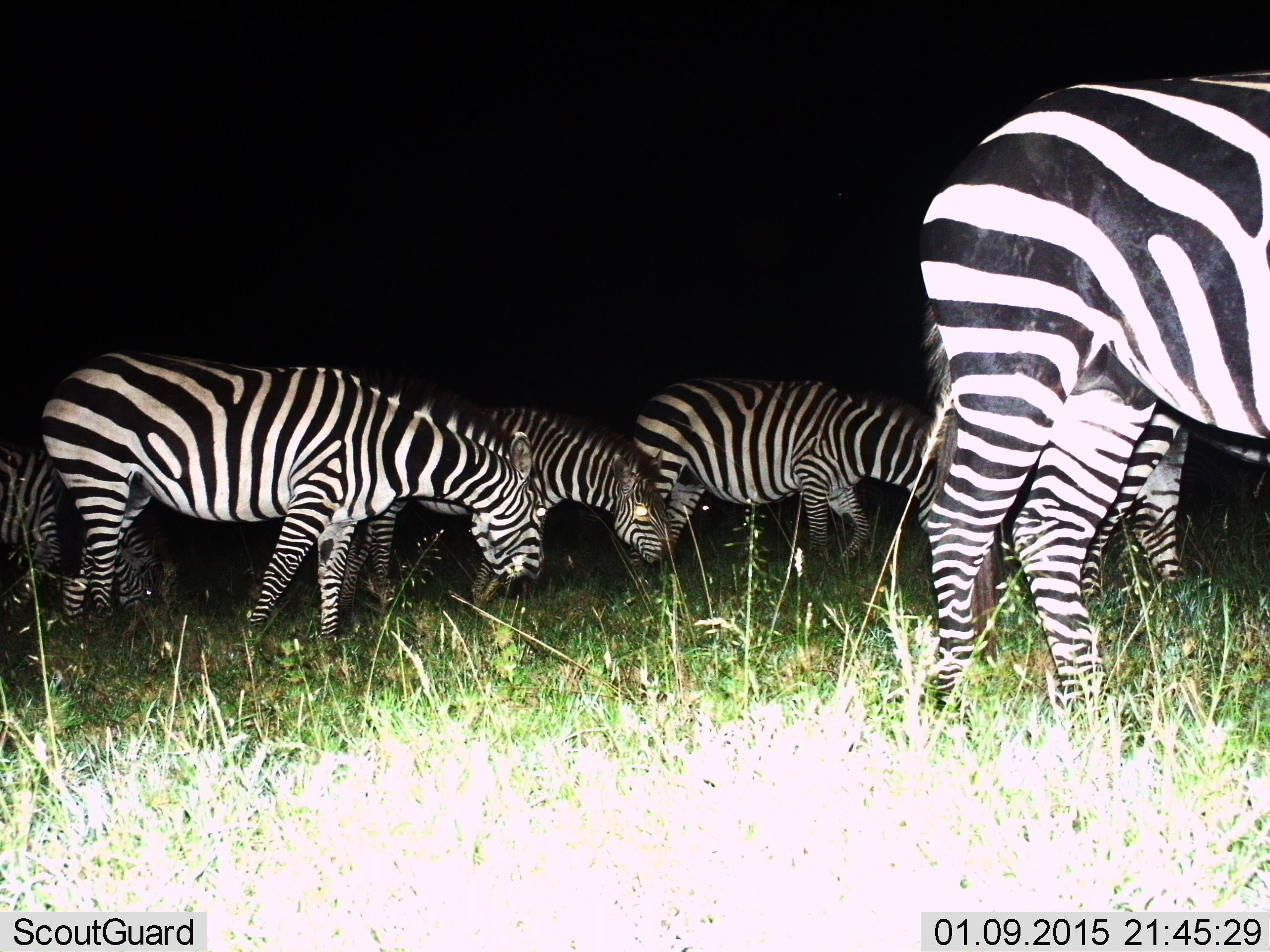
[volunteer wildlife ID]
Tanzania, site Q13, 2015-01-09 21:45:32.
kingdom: Animalia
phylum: Chordata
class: Mammalia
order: Perissodactyla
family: Equidae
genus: Equus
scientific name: Equus quagga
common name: plains zebra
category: zebra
Zebra (plains zebra) (Equus quagga), count 6. Behavior (volunteer vote fractions): standing 30%, resting 0%, moving 40%, interacting 0%. Young present (vote fraction): 0%. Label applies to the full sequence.